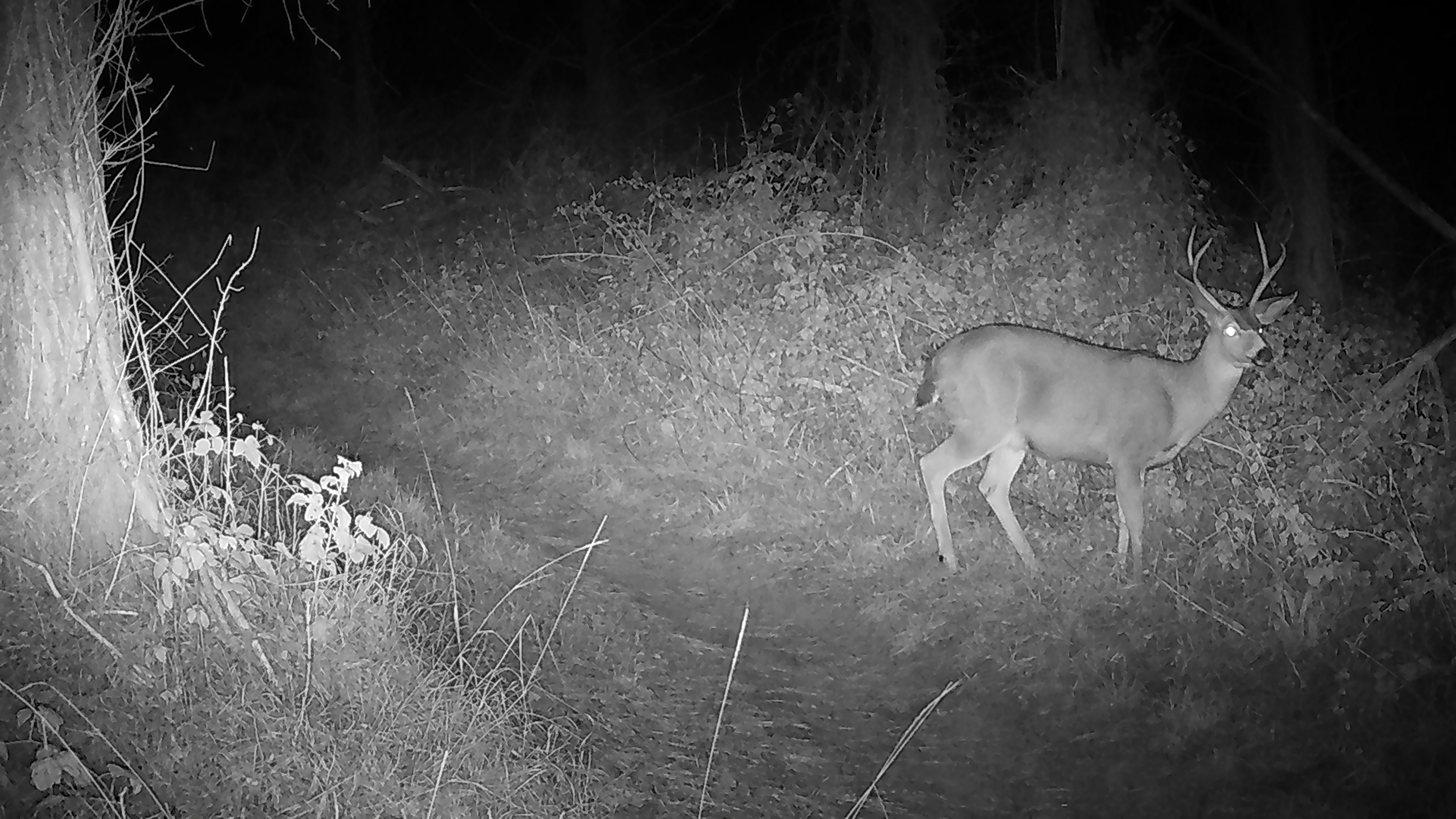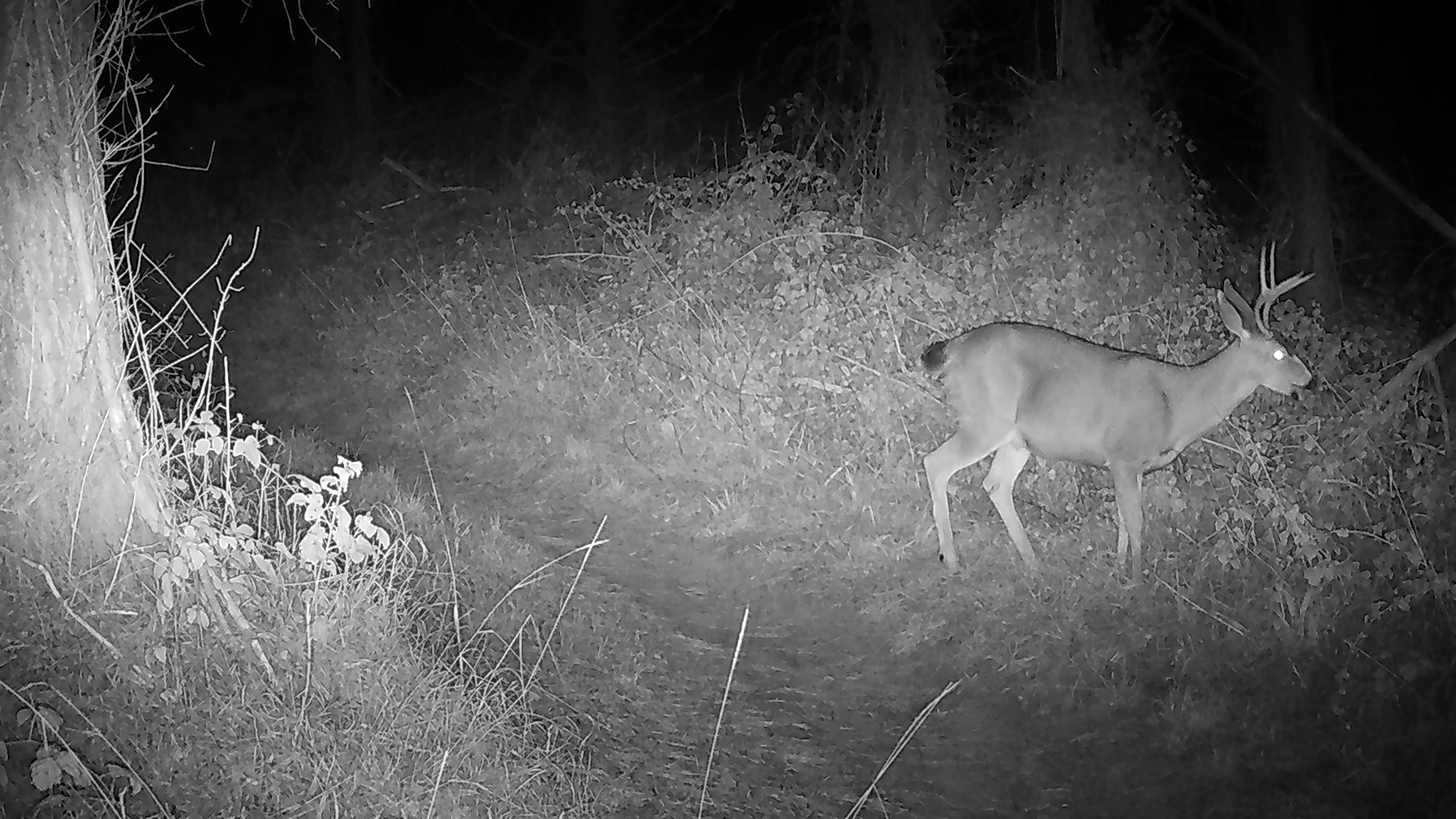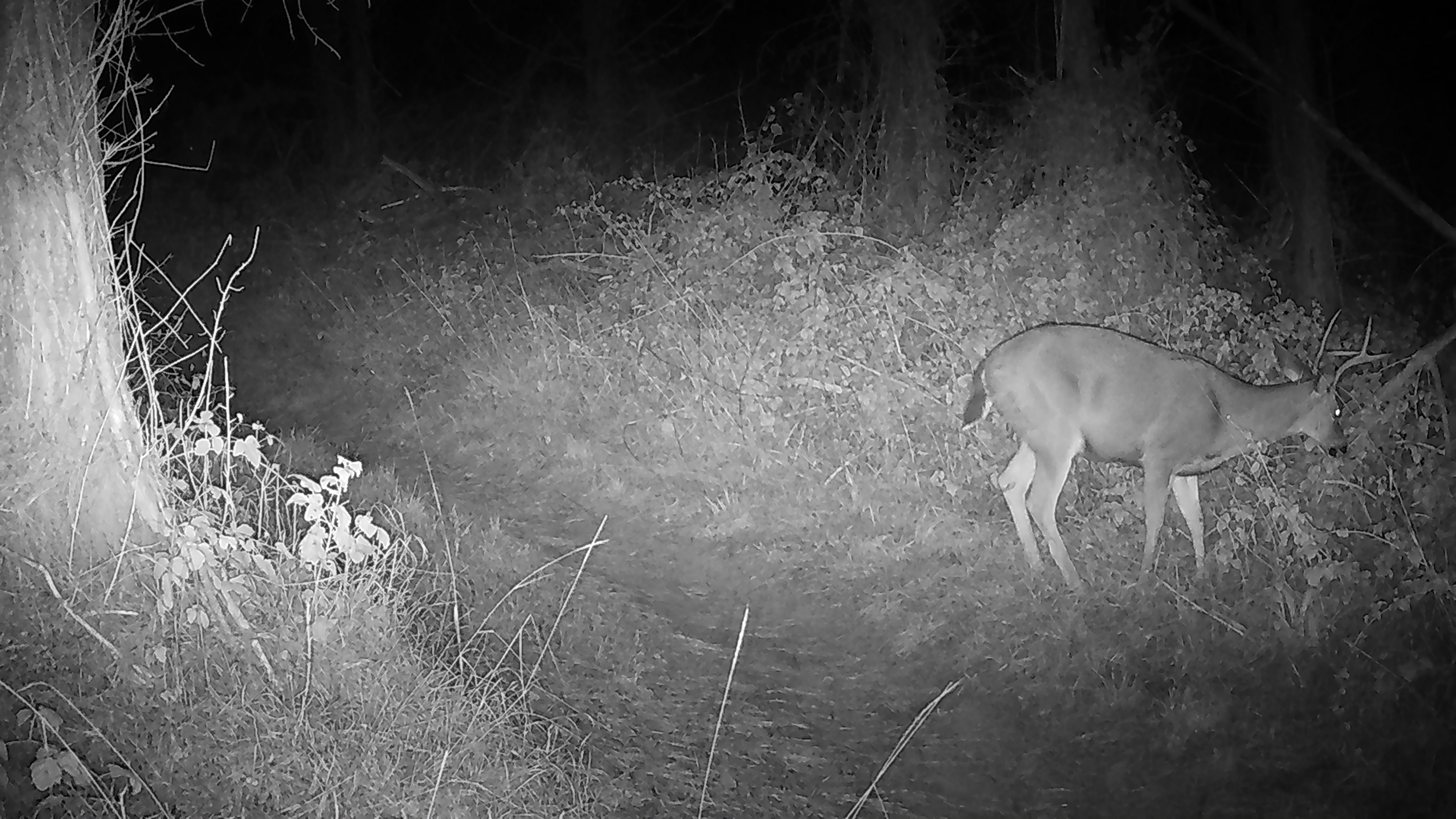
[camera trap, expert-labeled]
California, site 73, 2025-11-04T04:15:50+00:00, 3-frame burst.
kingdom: Animalia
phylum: Chordata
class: Mammalia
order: Artiodactyla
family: Cervidae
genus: Odocoileus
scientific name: Odocoileus hemionus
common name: mule deer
Mule deer (Odocoileus hemionus).